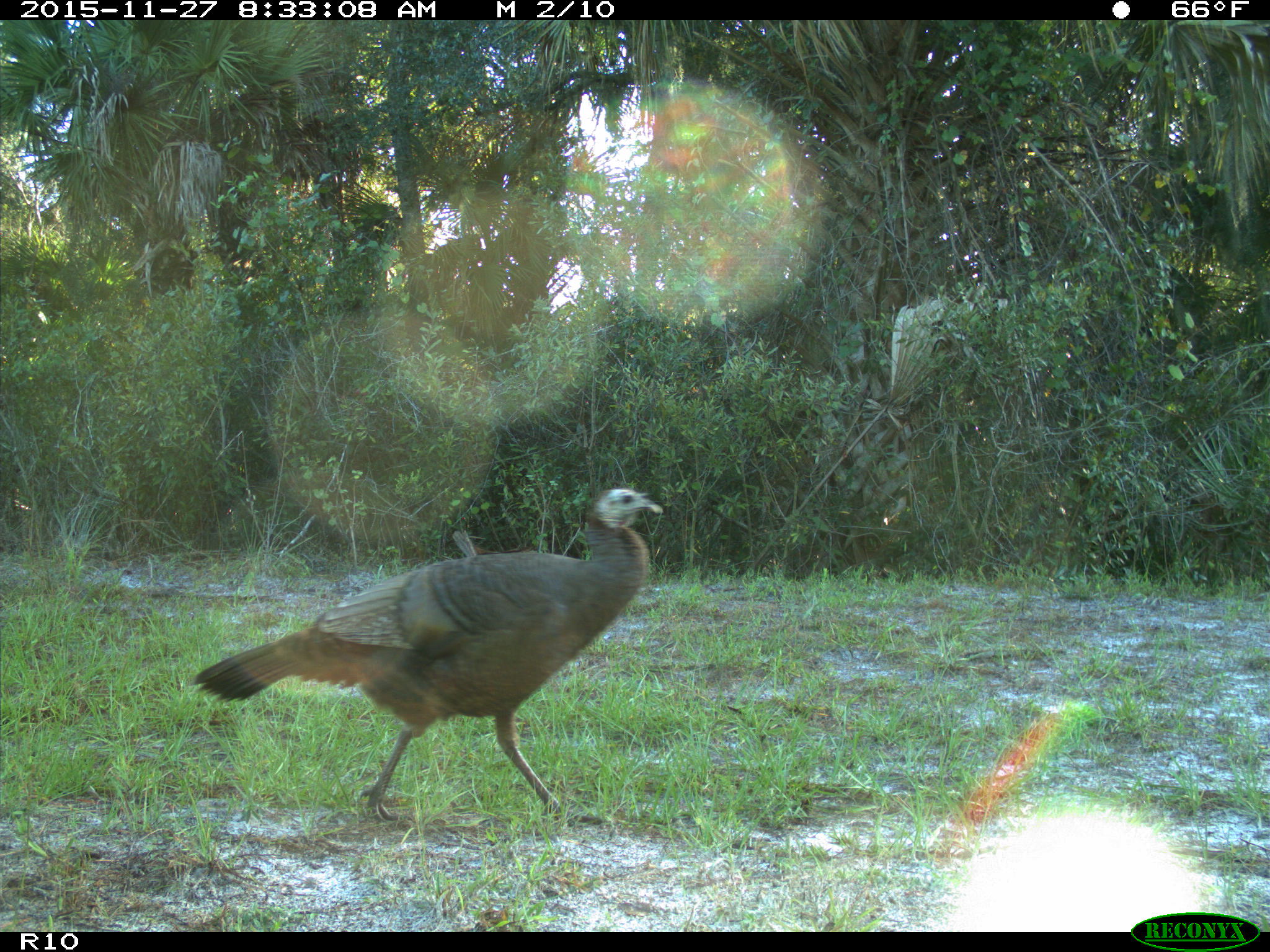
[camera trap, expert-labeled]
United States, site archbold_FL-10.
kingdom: Animalia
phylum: Chordata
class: Aves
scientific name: Aves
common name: birds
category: unidentified bird